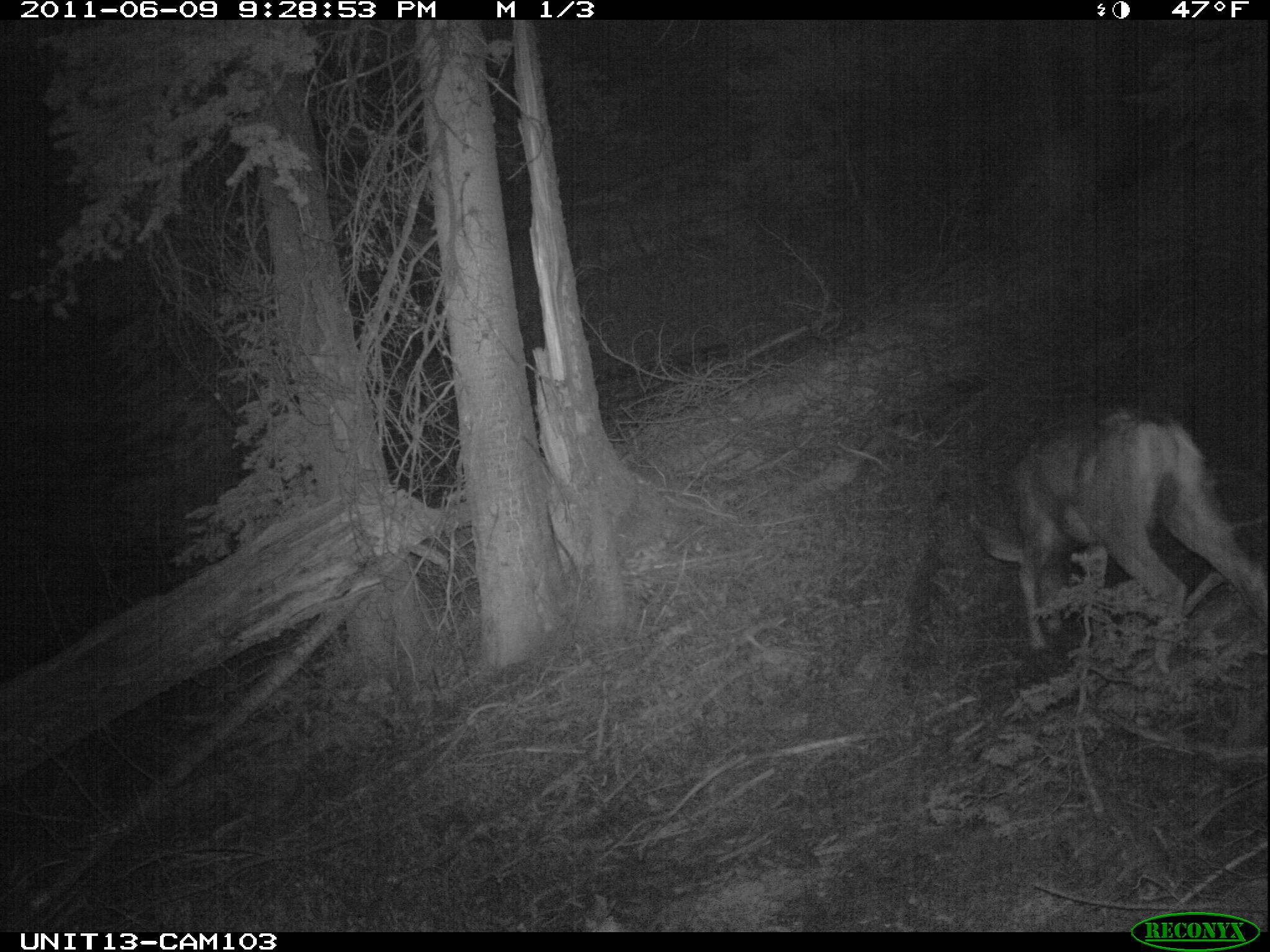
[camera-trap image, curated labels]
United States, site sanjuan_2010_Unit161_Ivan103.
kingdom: Animalia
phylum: Chordata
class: Mammalia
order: Artiodactyla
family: Cervidae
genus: Odocoileus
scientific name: Odocoileus hemionus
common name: mule deer